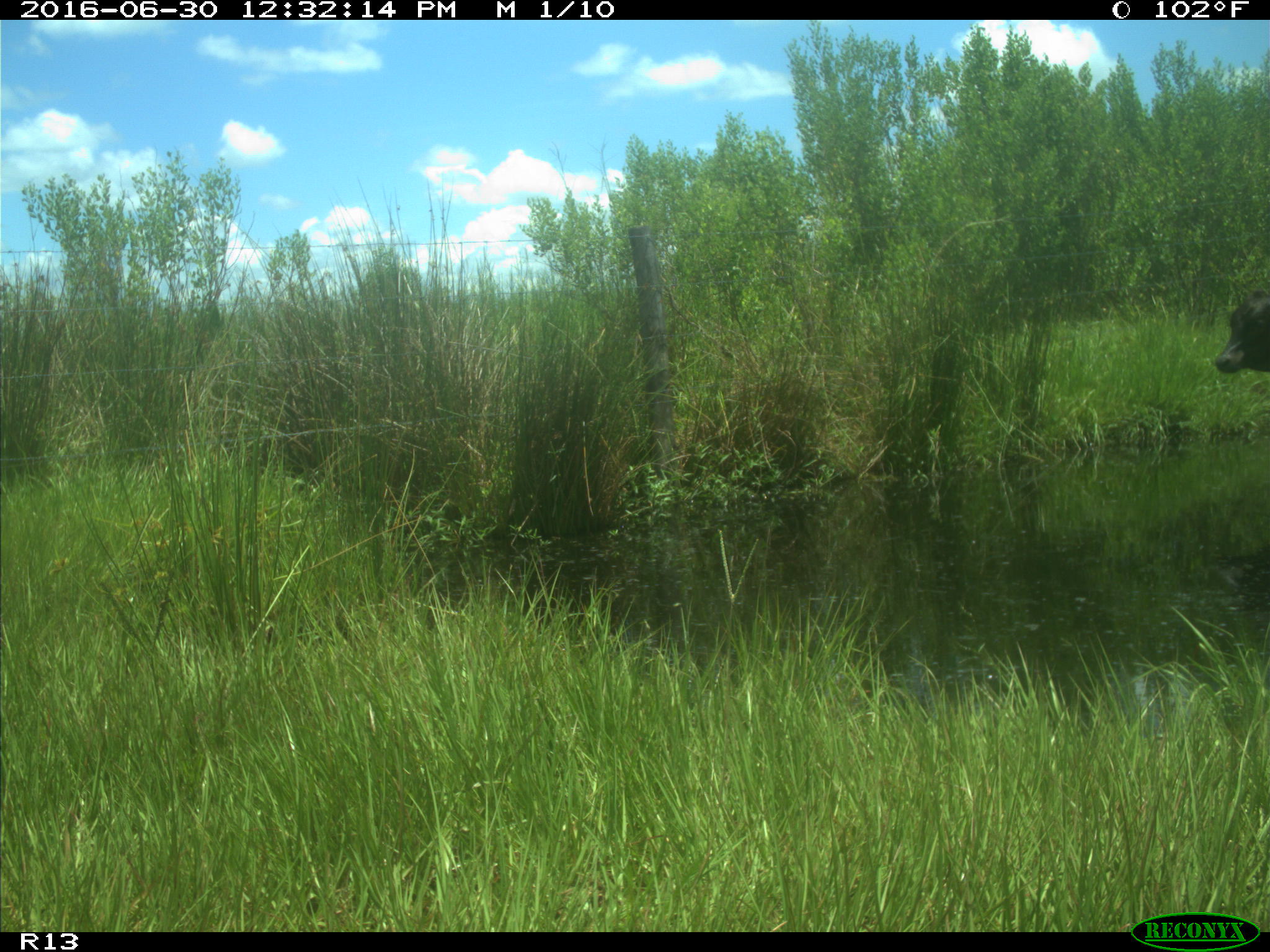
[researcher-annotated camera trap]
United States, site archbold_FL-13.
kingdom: Animalia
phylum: Chordata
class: Mammalia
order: Artiodactyla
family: Bovidae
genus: Bos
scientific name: Bos taurus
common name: domestic cow